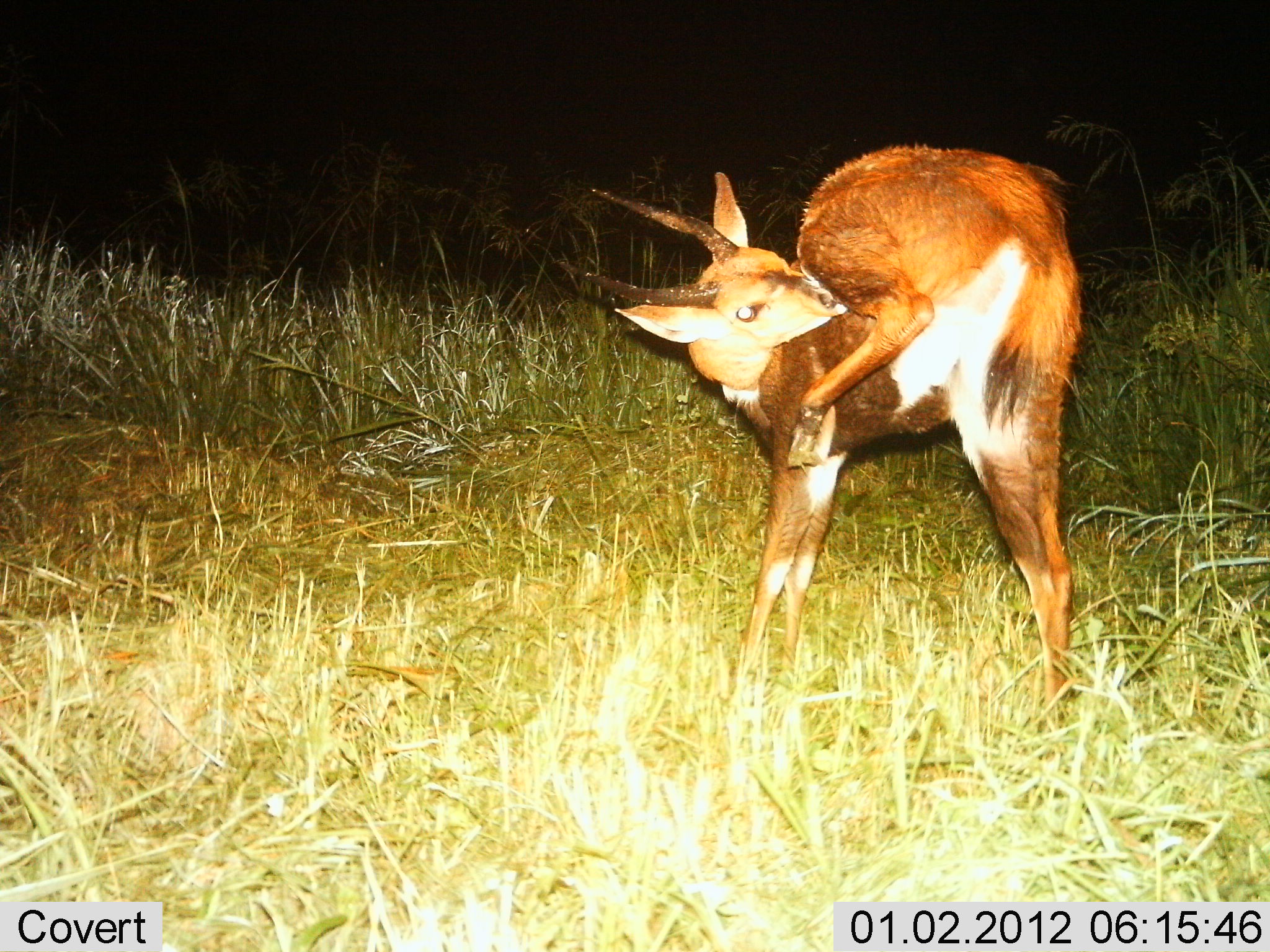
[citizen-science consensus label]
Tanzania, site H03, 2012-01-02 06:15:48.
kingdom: Animalia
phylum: Chordata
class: Mammalia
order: Artiodactyla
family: Bovidae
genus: Tragelaphus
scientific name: Tragelaphus scriptus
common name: bushbuck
Bushbuck (Tragelaphus scriptus), count 1. Behavior (volunteer vote fractions): standing 82%, resting 6%, moving 12%, interacting 12%. Young present (vote fraction): 0%. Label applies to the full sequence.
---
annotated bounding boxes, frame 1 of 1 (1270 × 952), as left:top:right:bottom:
animal: 522:142:1088:701